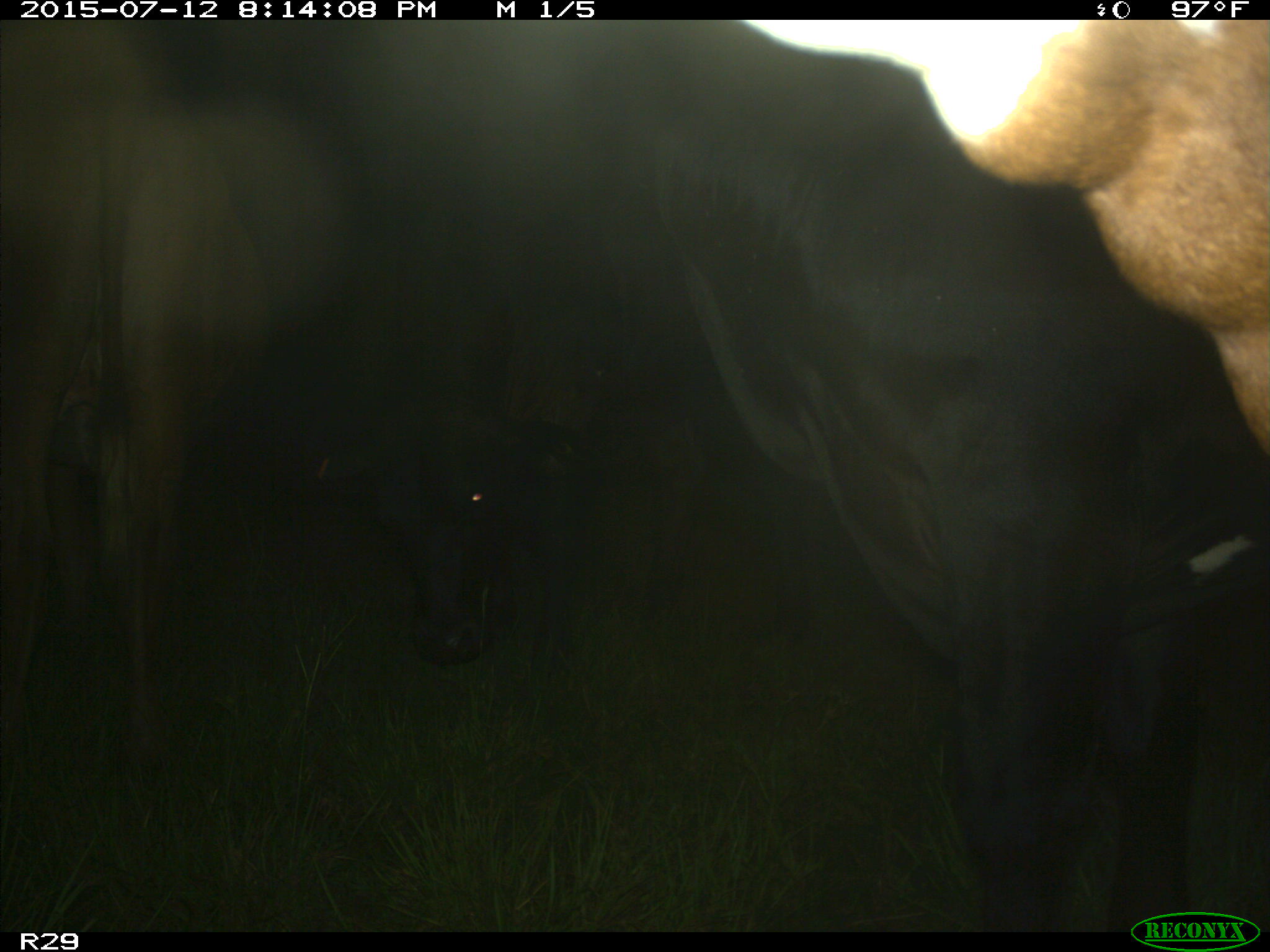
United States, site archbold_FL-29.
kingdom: Animalia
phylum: Chordata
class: Mammalia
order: Artiodactyla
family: Bovidae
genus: Bos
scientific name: Bos taurus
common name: domestic cow